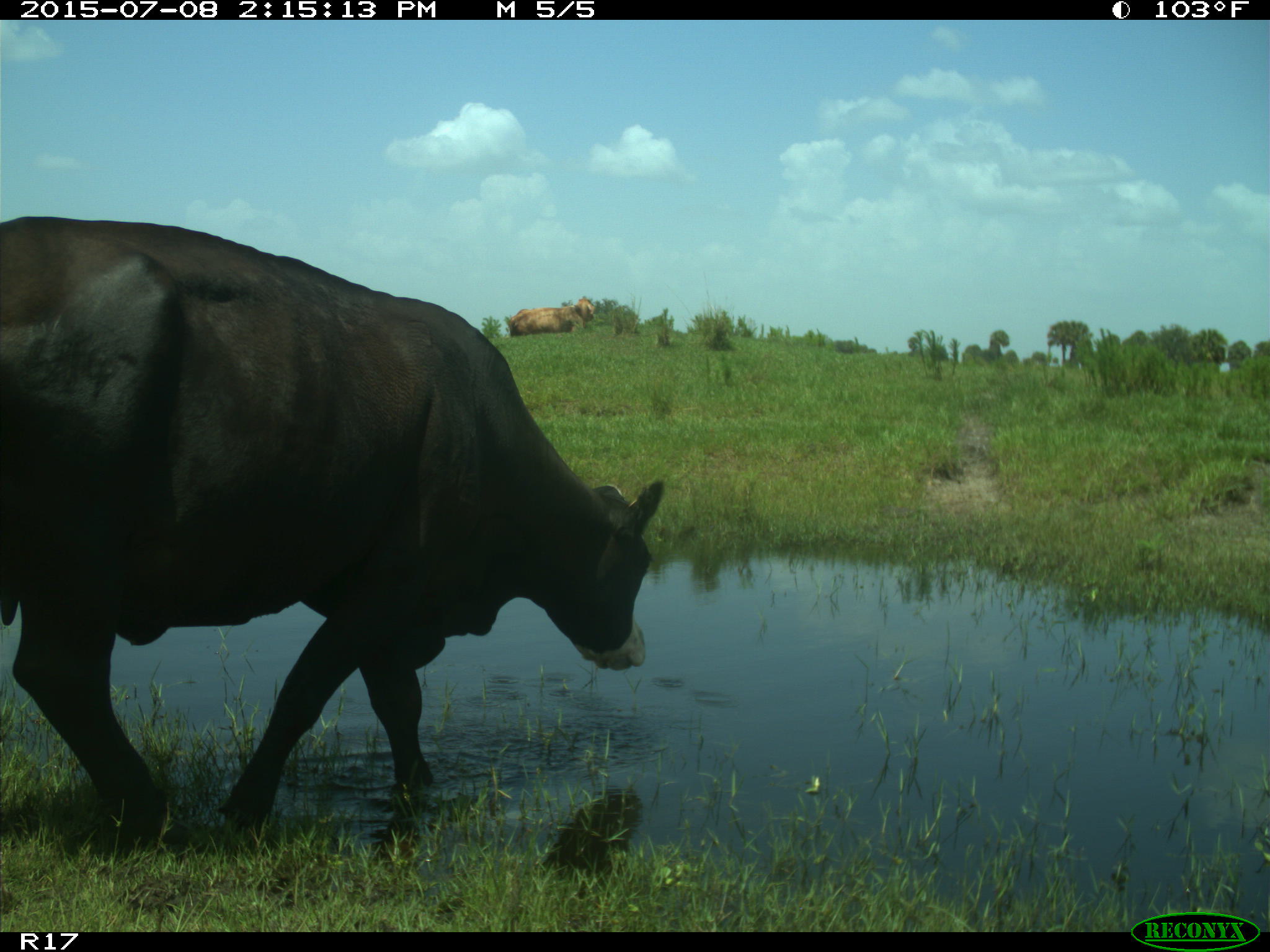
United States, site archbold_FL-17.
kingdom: Animalia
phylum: Chordata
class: Mammalia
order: Artiodactyla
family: Bovidae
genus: Bos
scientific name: Bos taurus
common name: domestic cow